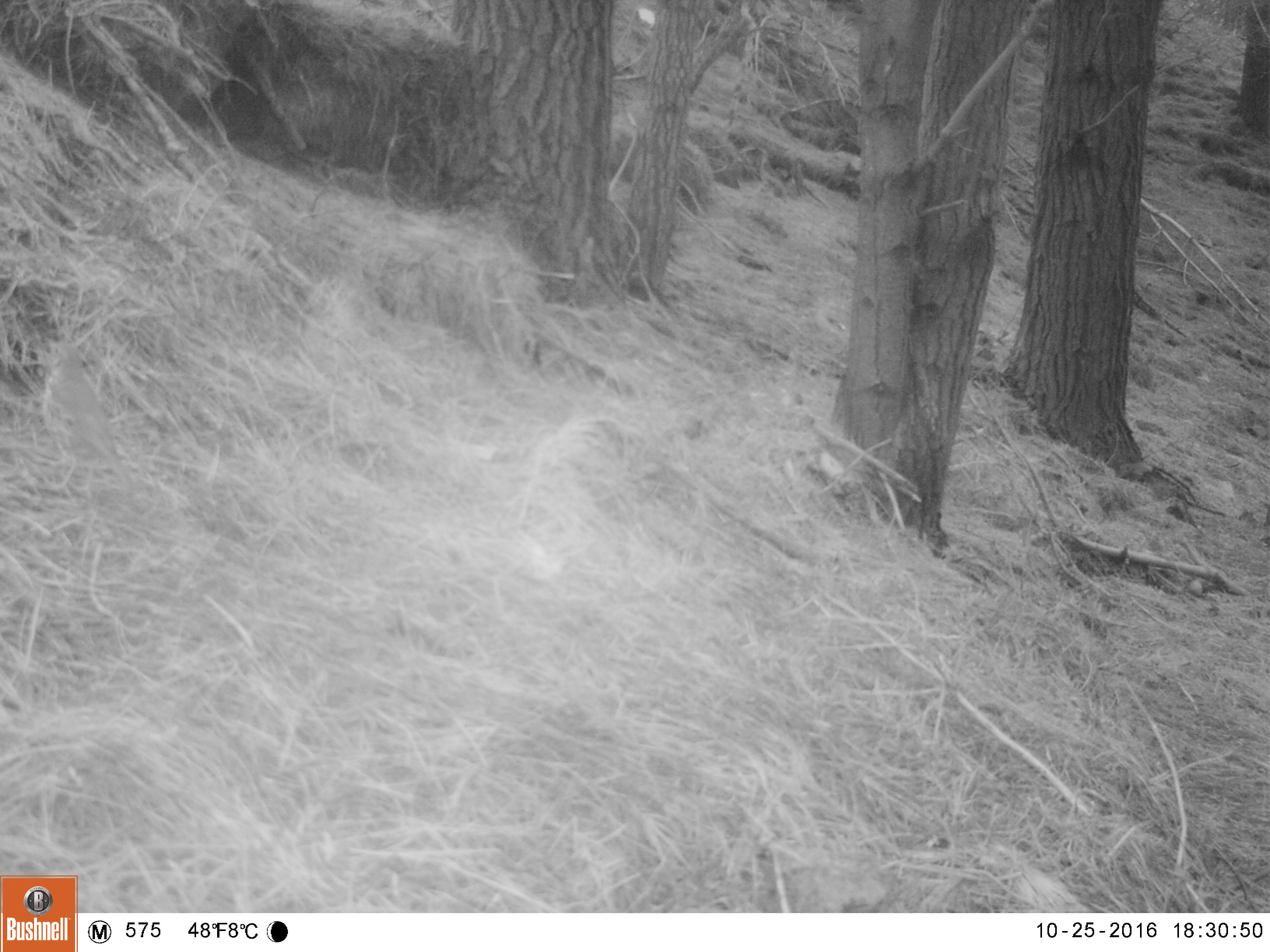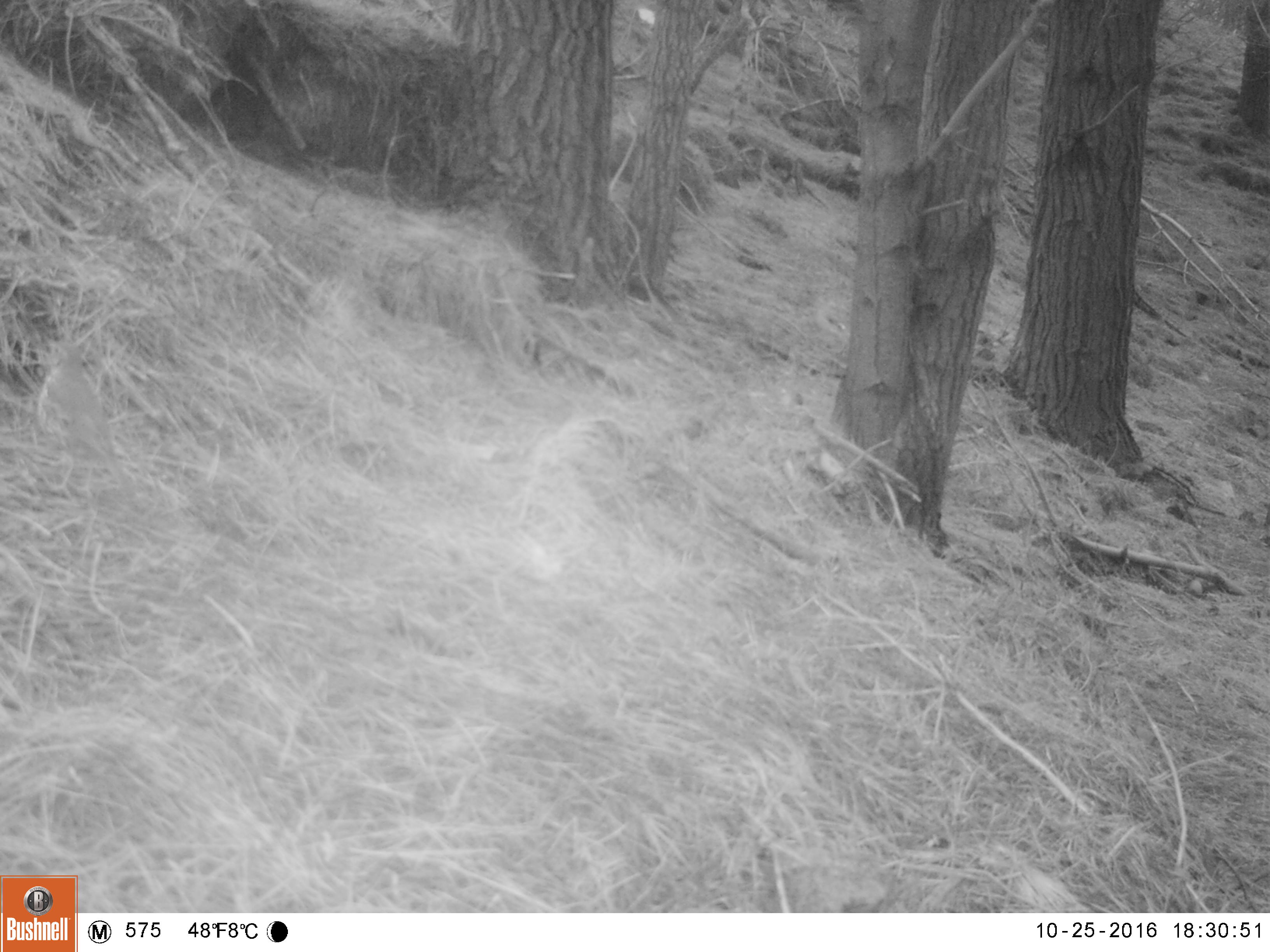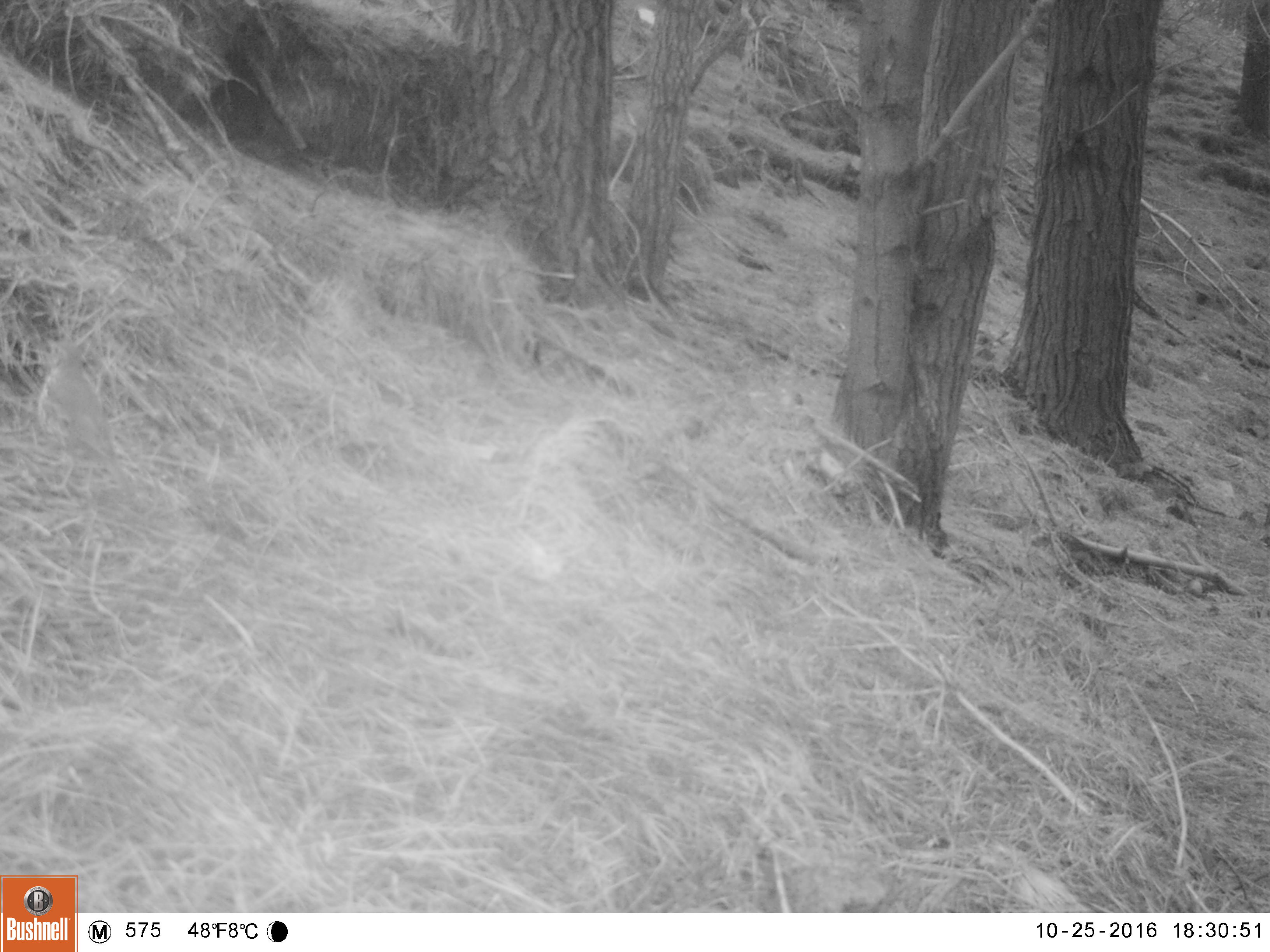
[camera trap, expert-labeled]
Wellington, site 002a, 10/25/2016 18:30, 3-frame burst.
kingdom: Animalia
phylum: Chordata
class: Aves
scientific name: Aves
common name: bird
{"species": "bird (Aves)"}